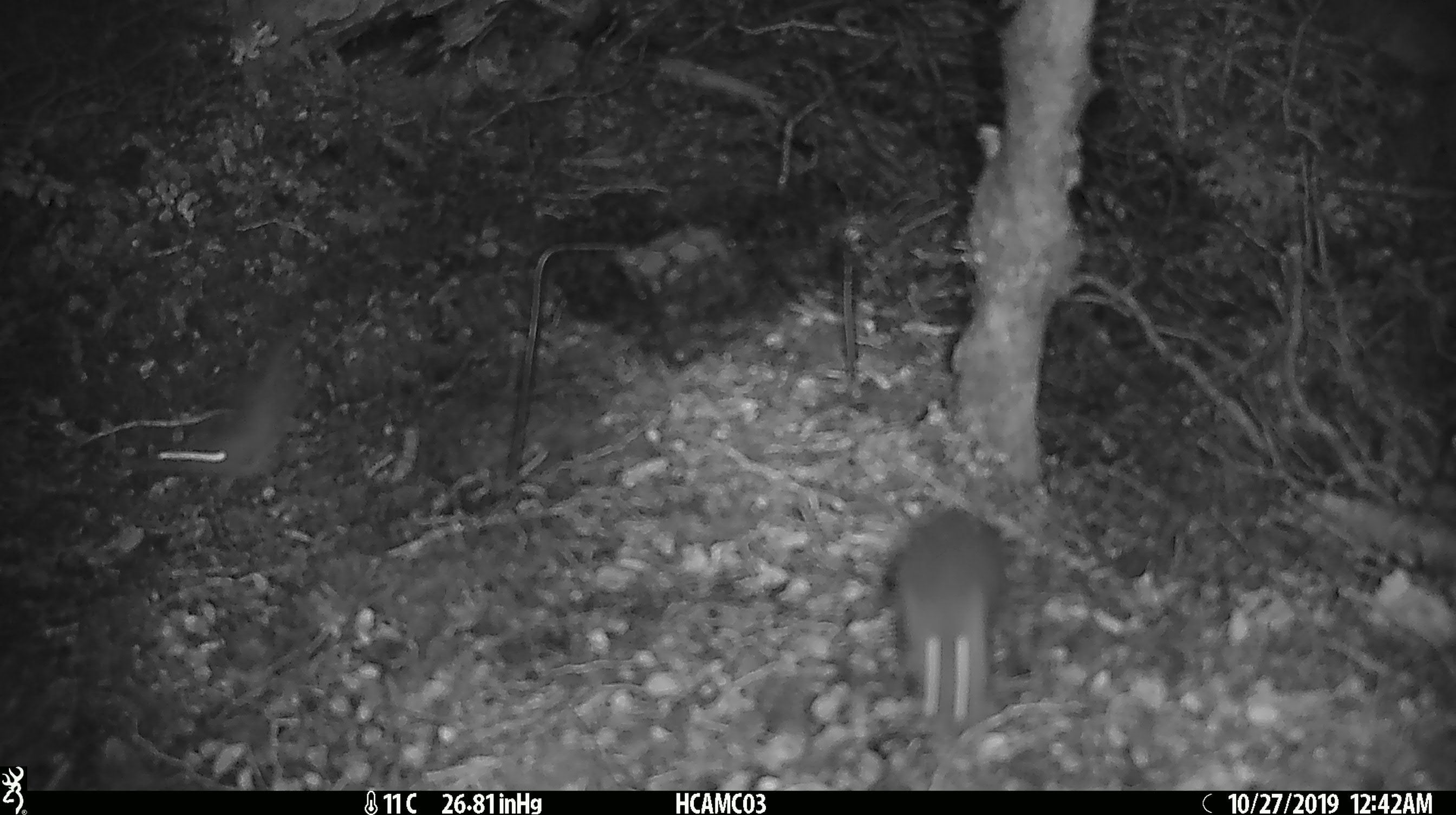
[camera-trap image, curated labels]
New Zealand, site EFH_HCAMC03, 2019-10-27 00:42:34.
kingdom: Animalia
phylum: Chordata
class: Mammalia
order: Rodentia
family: Muridae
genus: Mus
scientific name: Mus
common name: mouse